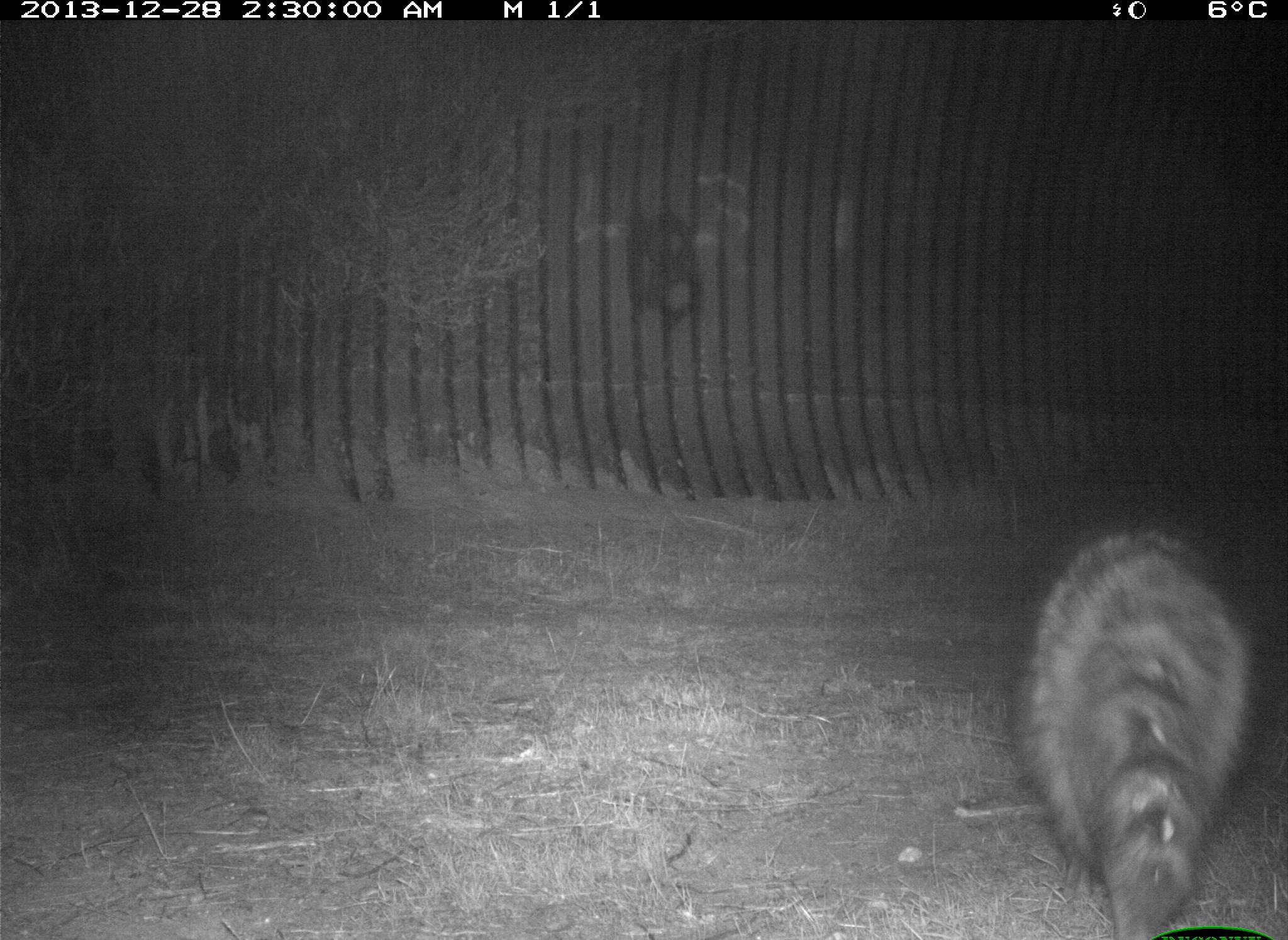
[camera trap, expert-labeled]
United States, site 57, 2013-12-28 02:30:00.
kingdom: Animalia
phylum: Chordata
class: Mammalia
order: Carnivora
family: Procyonidae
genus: Procyon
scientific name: Procyon lotor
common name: raccoon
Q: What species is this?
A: Raccoon (Procyon lotor).